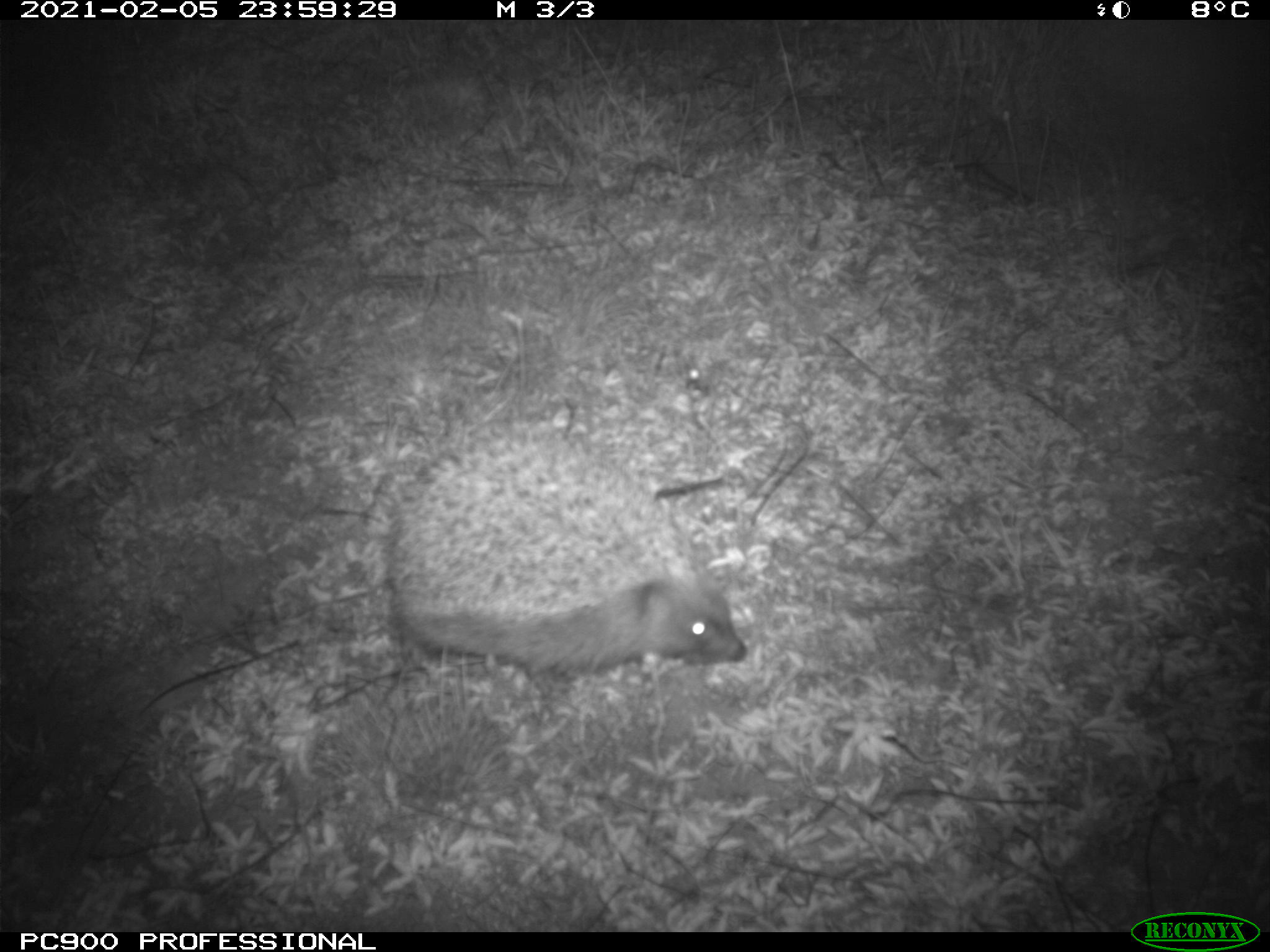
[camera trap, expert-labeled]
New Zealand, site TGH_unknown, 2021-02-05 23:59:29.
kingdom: Animalia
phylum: Chordata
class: Mammalia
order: Eulipotyphla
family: Erinaceidae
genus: Erinaceus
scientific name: Erinaceus europaeus europaeus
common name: european hedgehog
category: hedgehog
Hedgehog (european hedgehog) (Erinaceus europaeus europaeus).